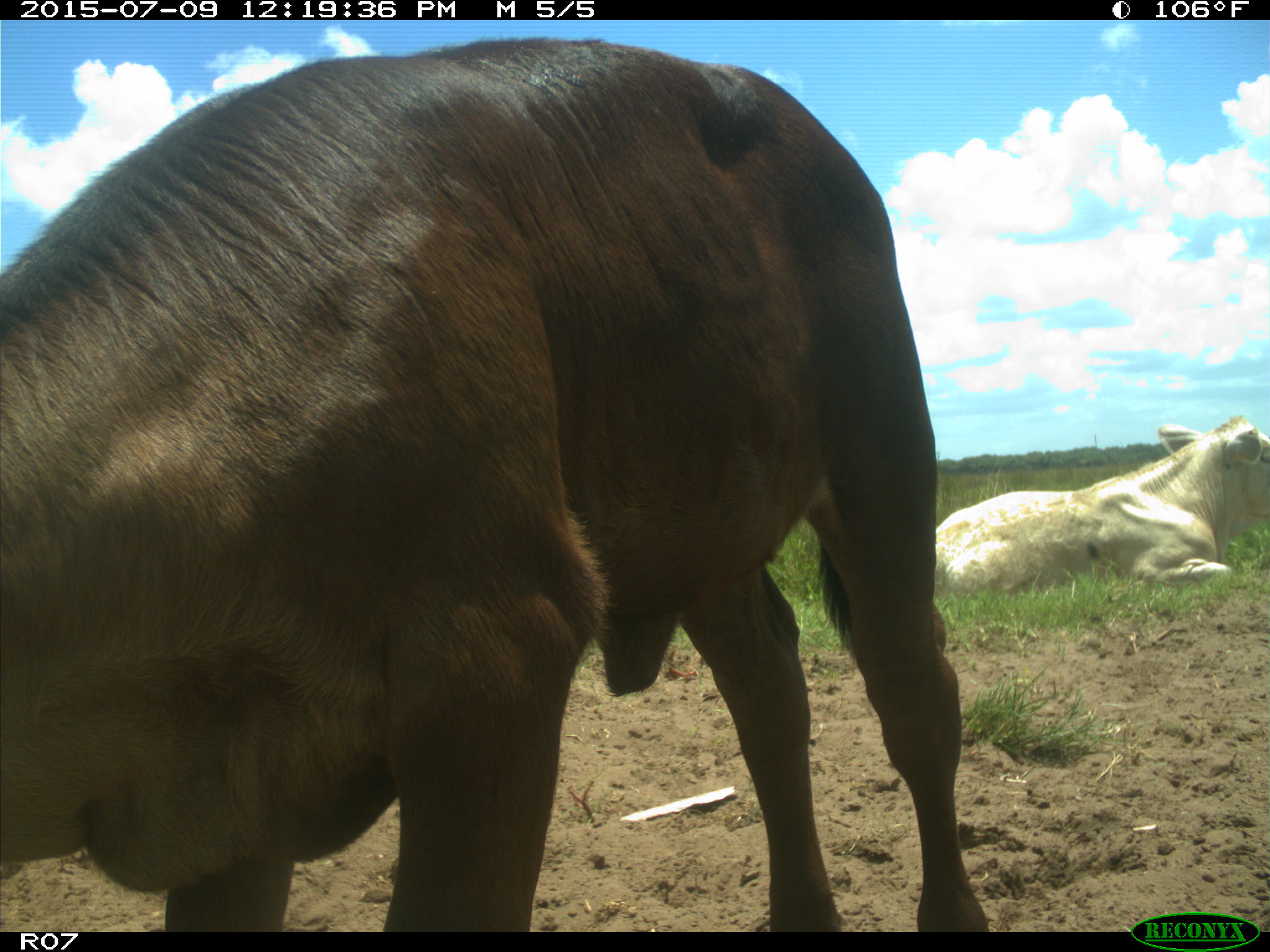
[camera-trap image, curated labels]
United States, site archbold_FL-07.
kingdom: Animalia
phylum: Chordata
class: Mammalia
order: Artiodactyla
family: Bovidae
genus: Bos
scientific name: Bos taurus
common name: domestic cow